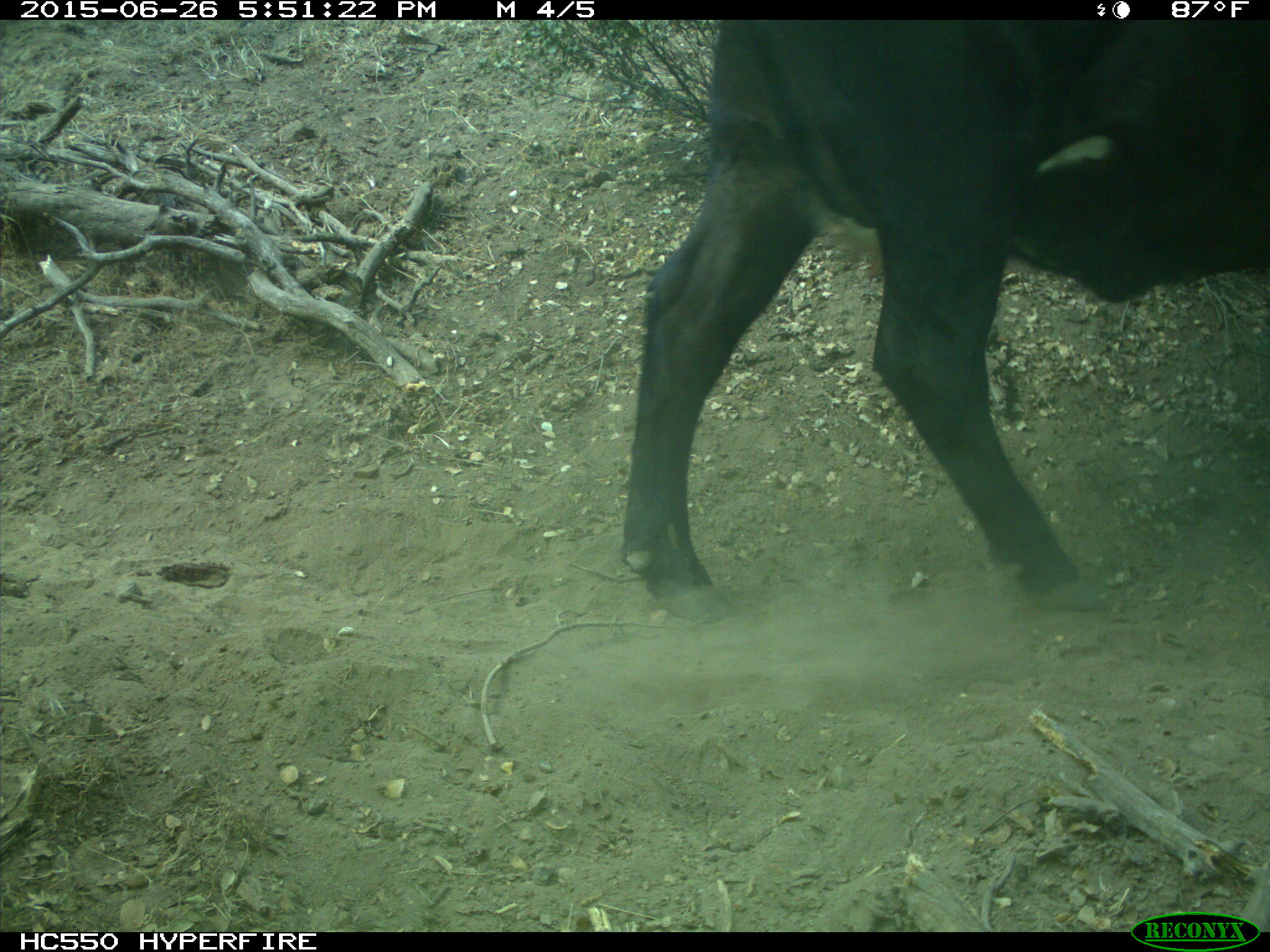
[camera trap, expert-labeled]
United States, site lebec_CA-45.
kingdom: Animalia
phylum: Chordata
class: Mammalia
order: Artiodactyla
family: Bovidae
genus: Bos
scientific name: Bos taurus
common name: domestic cow